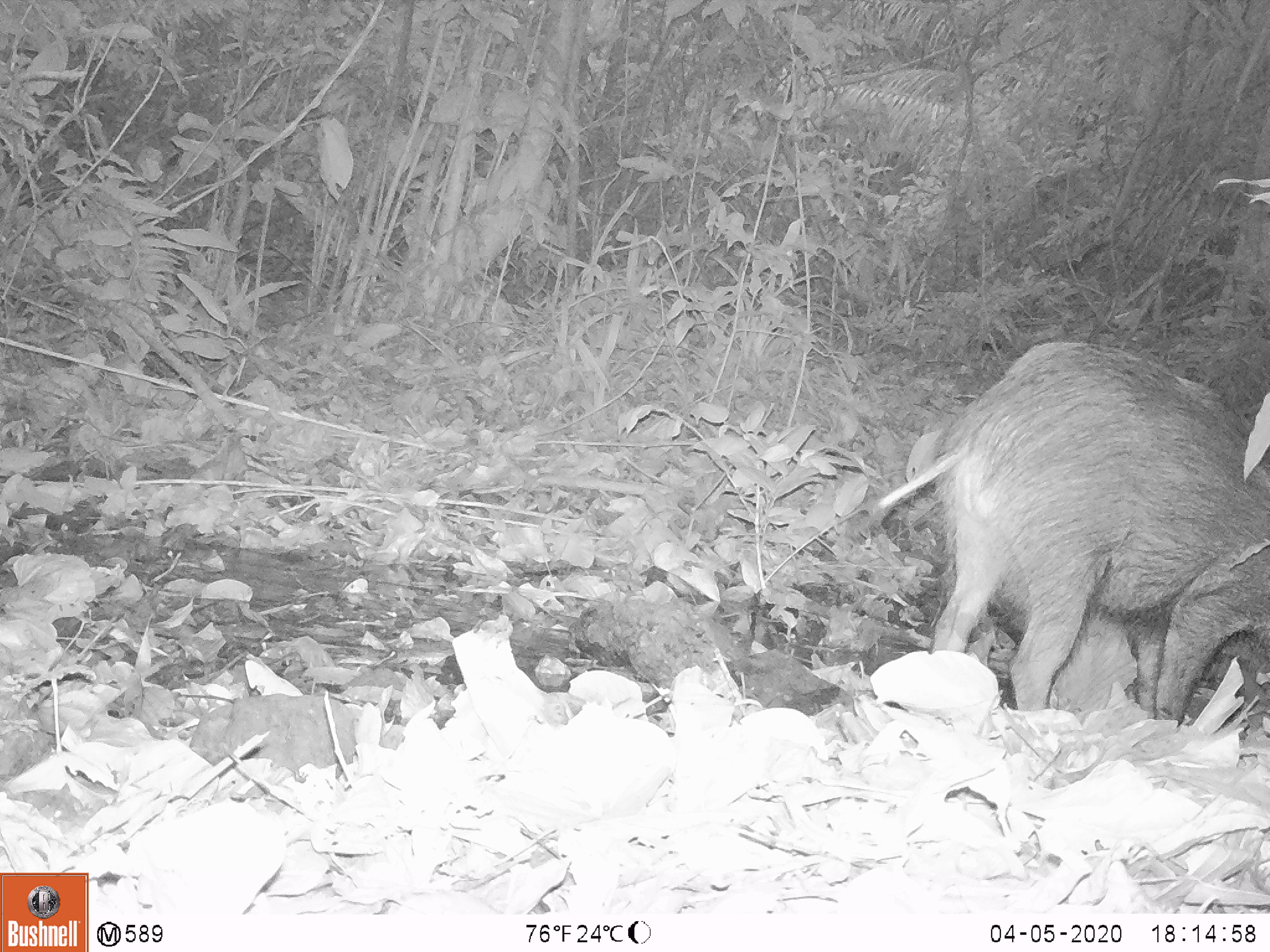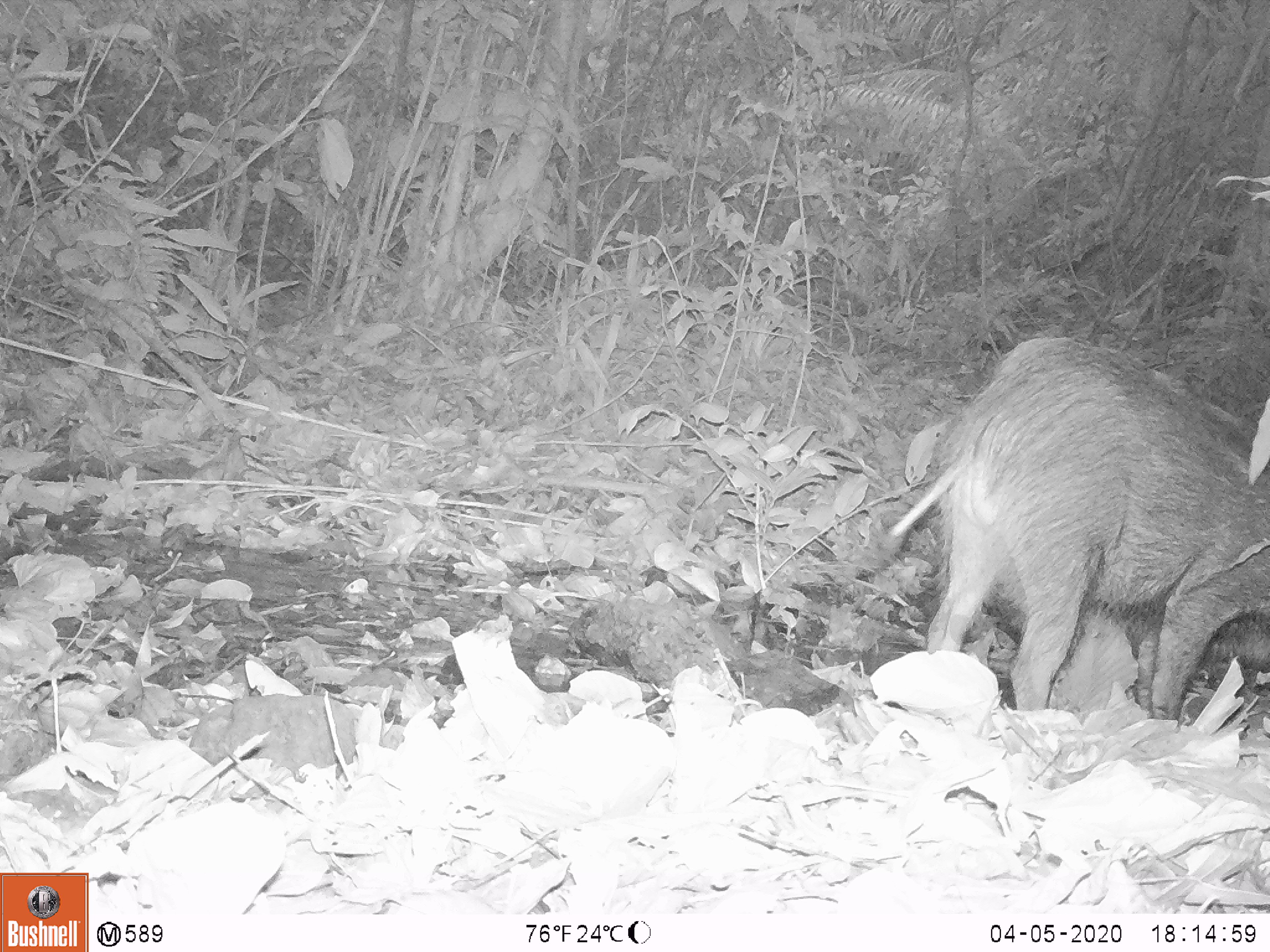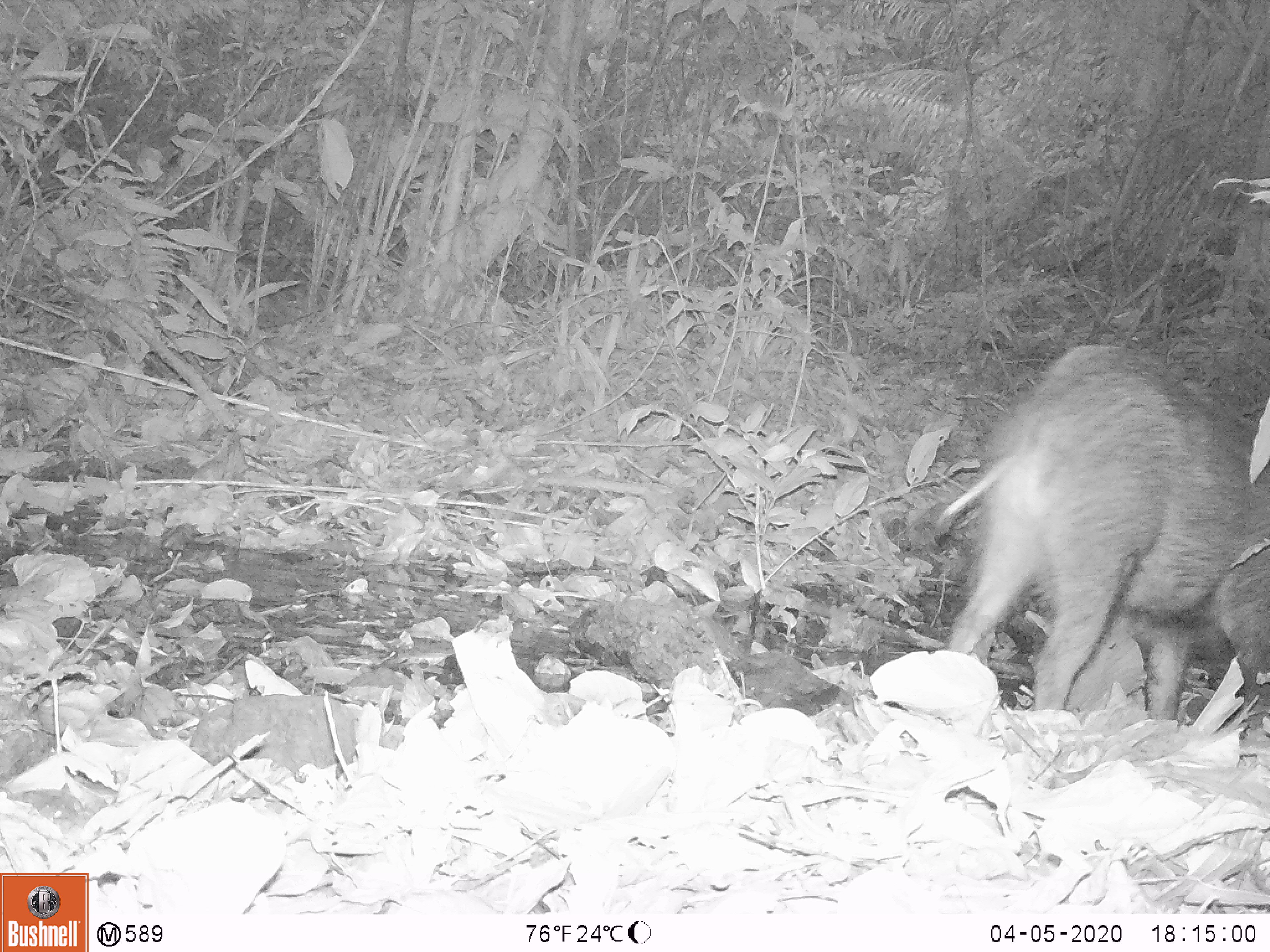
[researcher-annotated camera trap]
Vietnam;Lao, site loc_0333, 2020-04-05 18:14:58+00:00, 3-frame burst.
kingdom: Animalia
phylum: Chordata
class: Mammalia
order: Artiodactyla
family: Suidae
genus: Sus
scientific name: Sus scrofa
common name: eurasian wild pig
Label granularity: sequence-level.